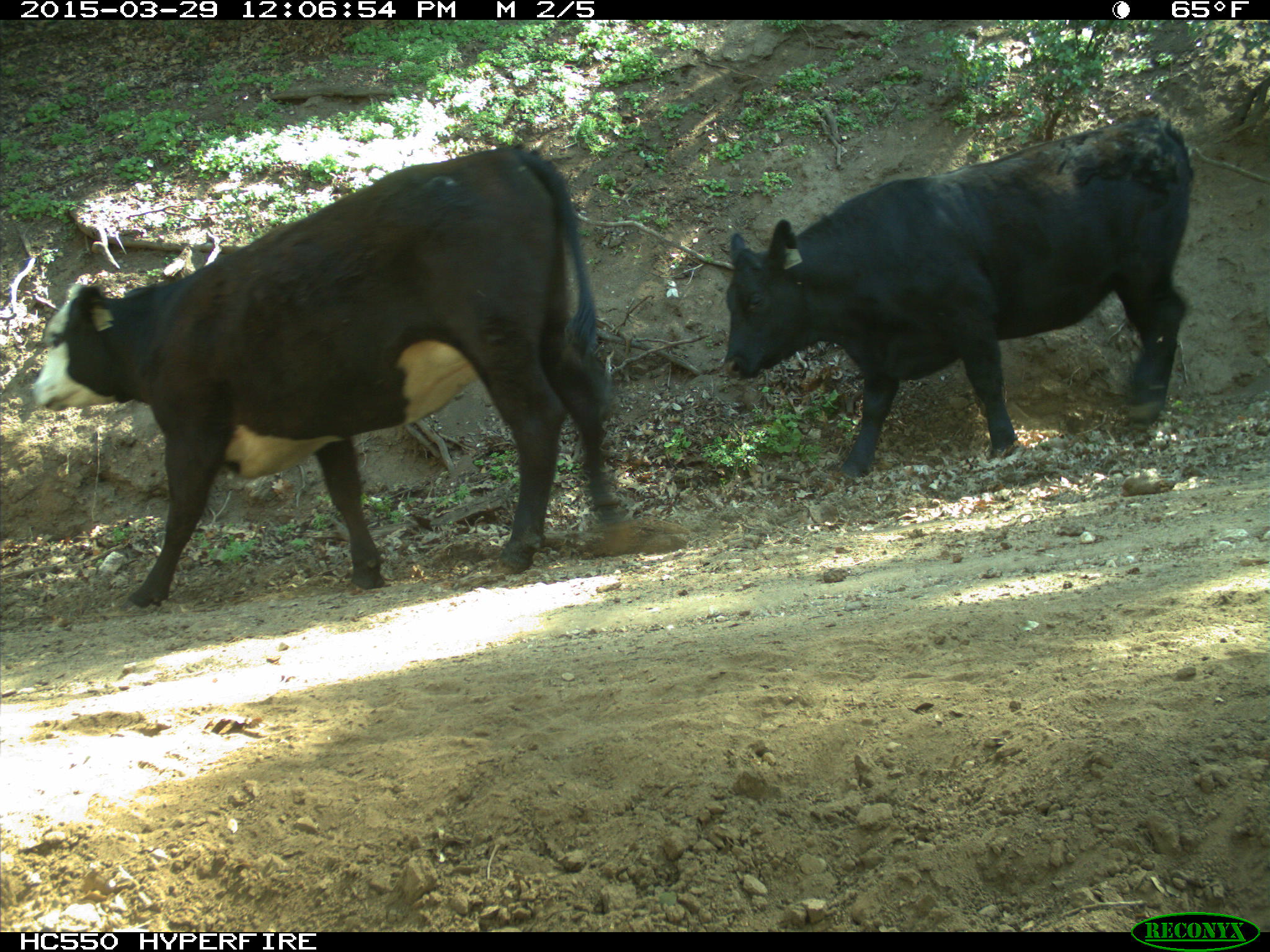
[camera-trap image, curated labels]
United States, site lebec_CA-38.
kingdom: Animalia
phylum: Chordata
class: Mammalia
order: Artiodactyla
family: Bovidae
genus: Bos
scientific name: Bos taurus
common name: domestic cow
Bos taurus (domestic cow).